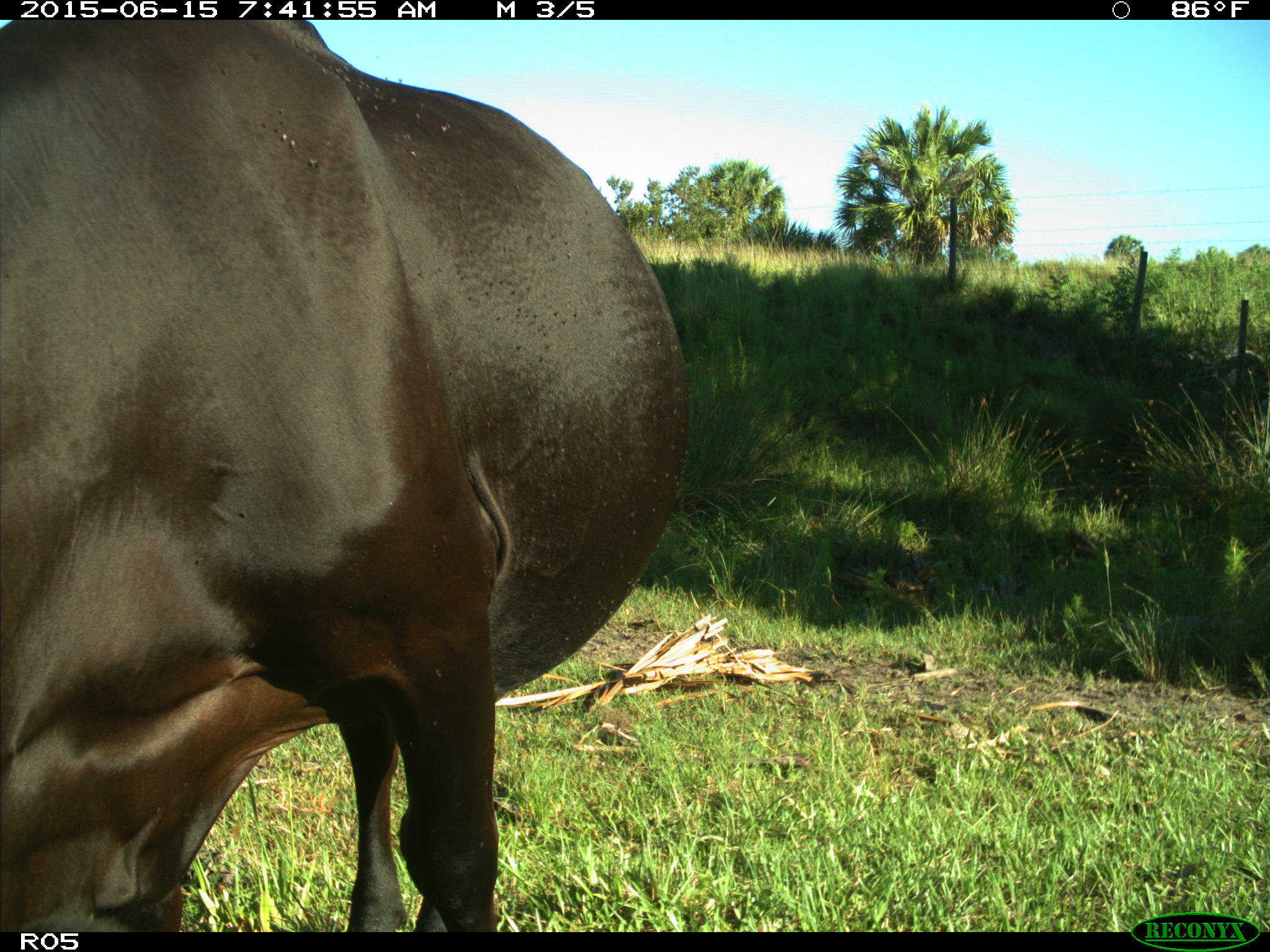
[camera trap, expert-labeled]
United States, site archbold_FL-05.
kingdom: Animalia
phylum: Chordata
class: Mammalia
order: Artiodactyla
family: Bovidae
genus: Bos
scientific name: Bos taurus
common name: domestic cow